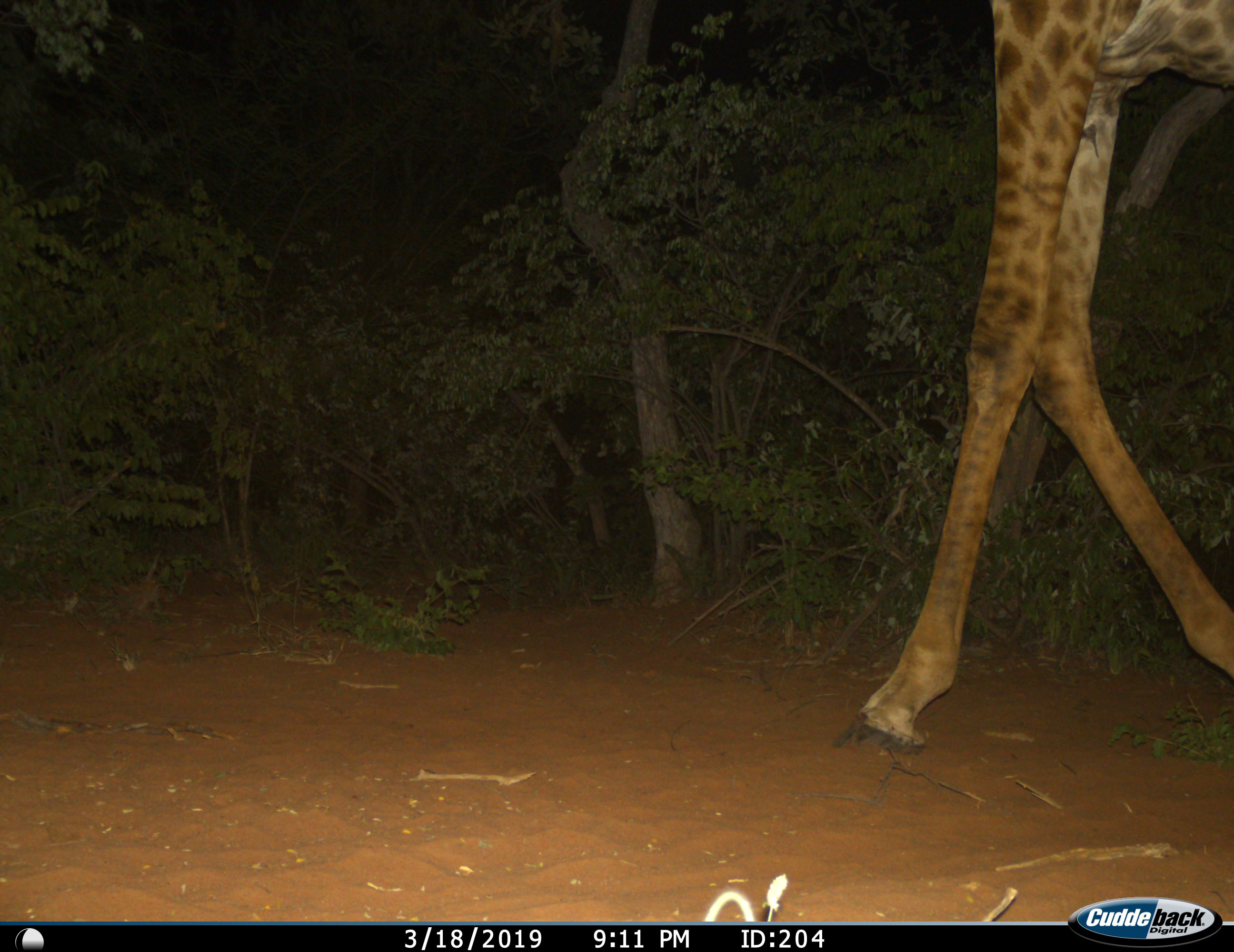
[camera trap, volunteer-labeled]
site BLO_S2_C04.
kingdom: Animalia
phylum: Chordata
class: Mammalia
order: Artiodactyla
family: Giraffidae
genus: Giraffa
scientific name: Giraffa camelopardalis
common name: giraffe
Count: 1.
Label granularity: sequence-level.